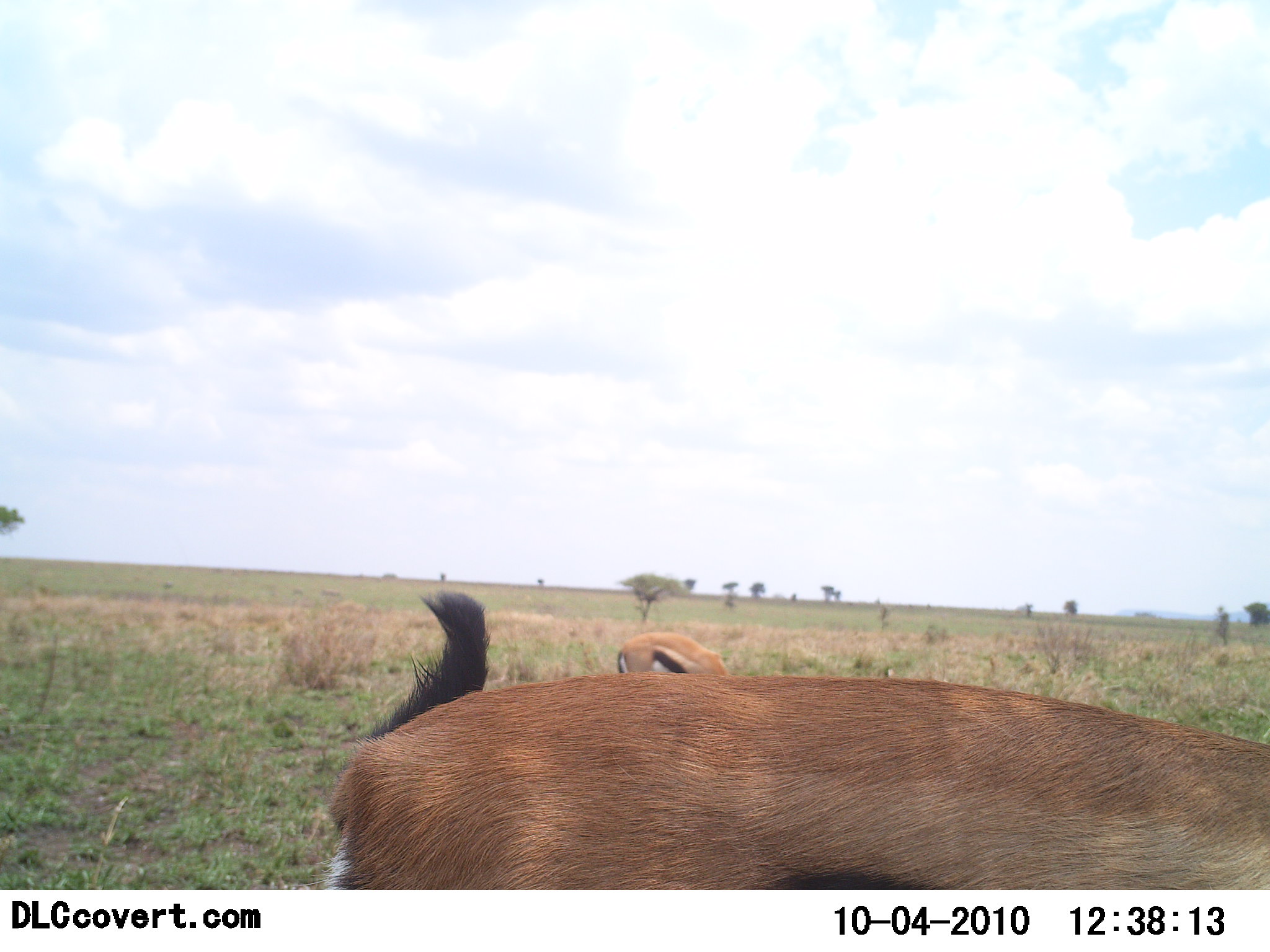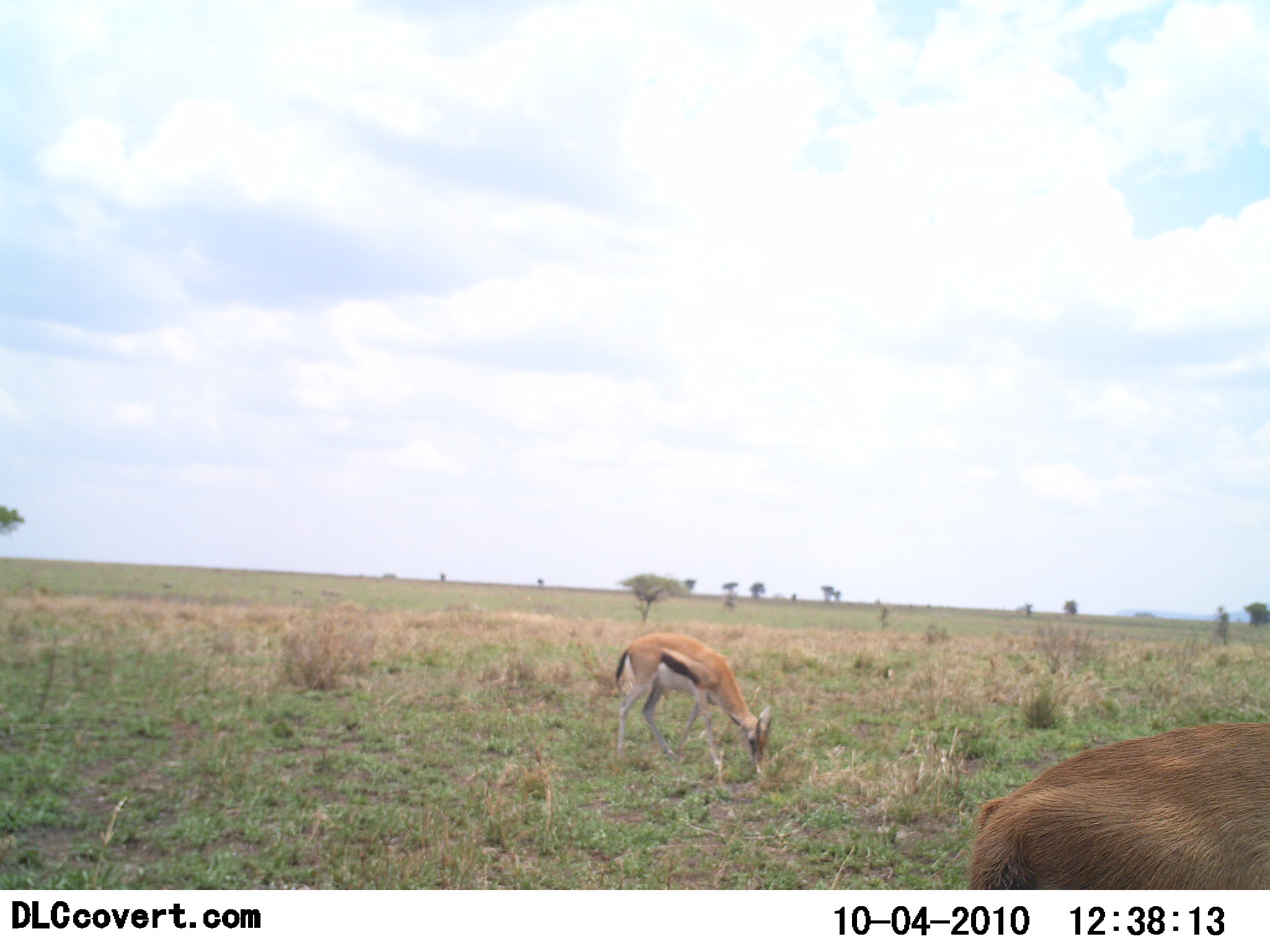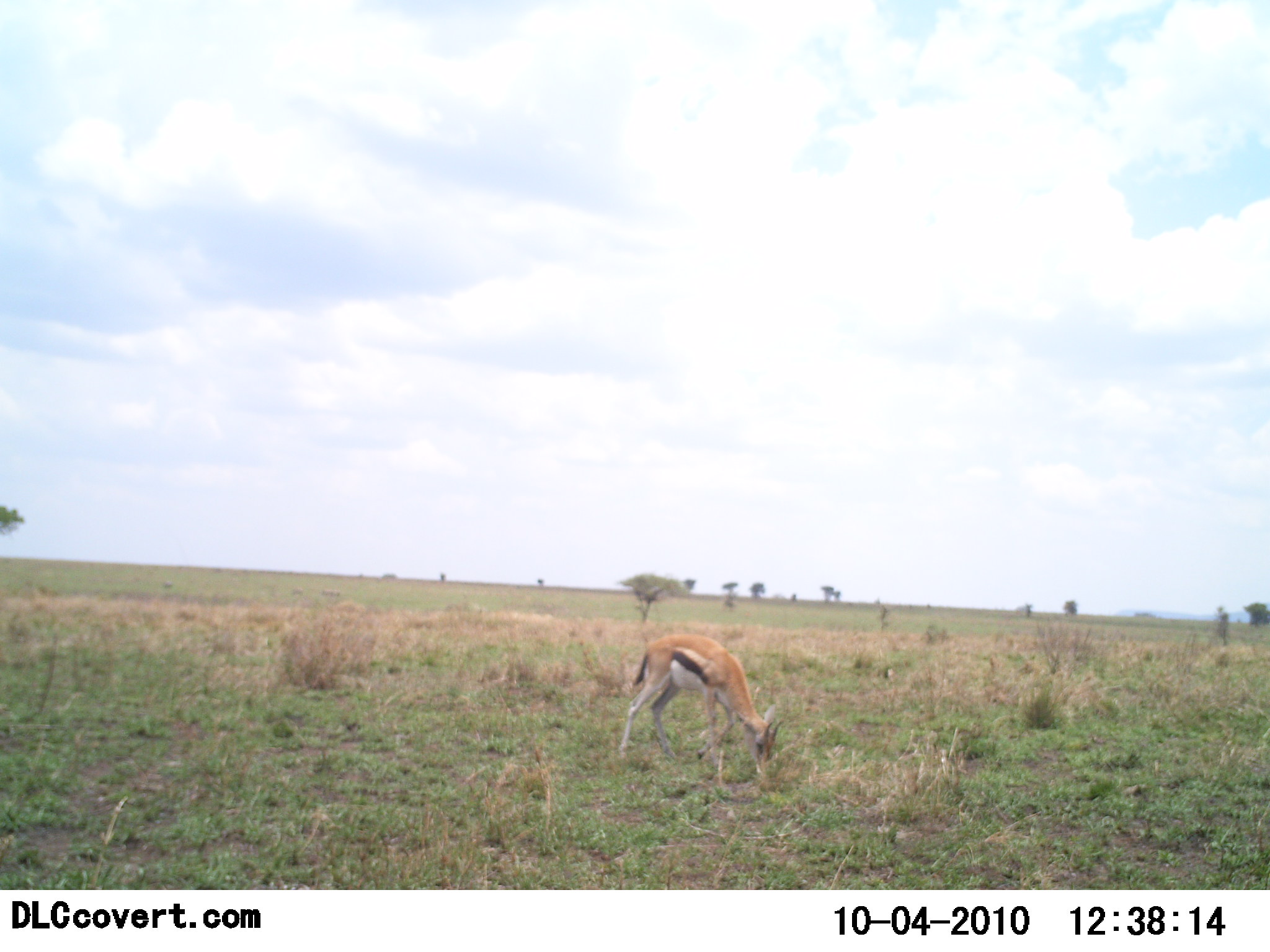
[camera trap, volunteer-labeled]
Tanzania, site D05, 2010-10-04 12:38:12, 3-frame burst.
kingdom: Animalia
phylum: Chordata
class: Mammalia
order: Artiodactyla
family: Bovidae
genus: Eudorcas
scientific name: Eudorcas thomsonii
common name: thomson's gazelle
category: gazellethomsons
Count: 2.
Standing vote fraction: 17%.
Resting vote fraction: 0%.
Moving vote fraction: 67%.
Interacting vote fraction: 0%.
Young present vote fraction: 0%.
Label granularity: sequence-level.